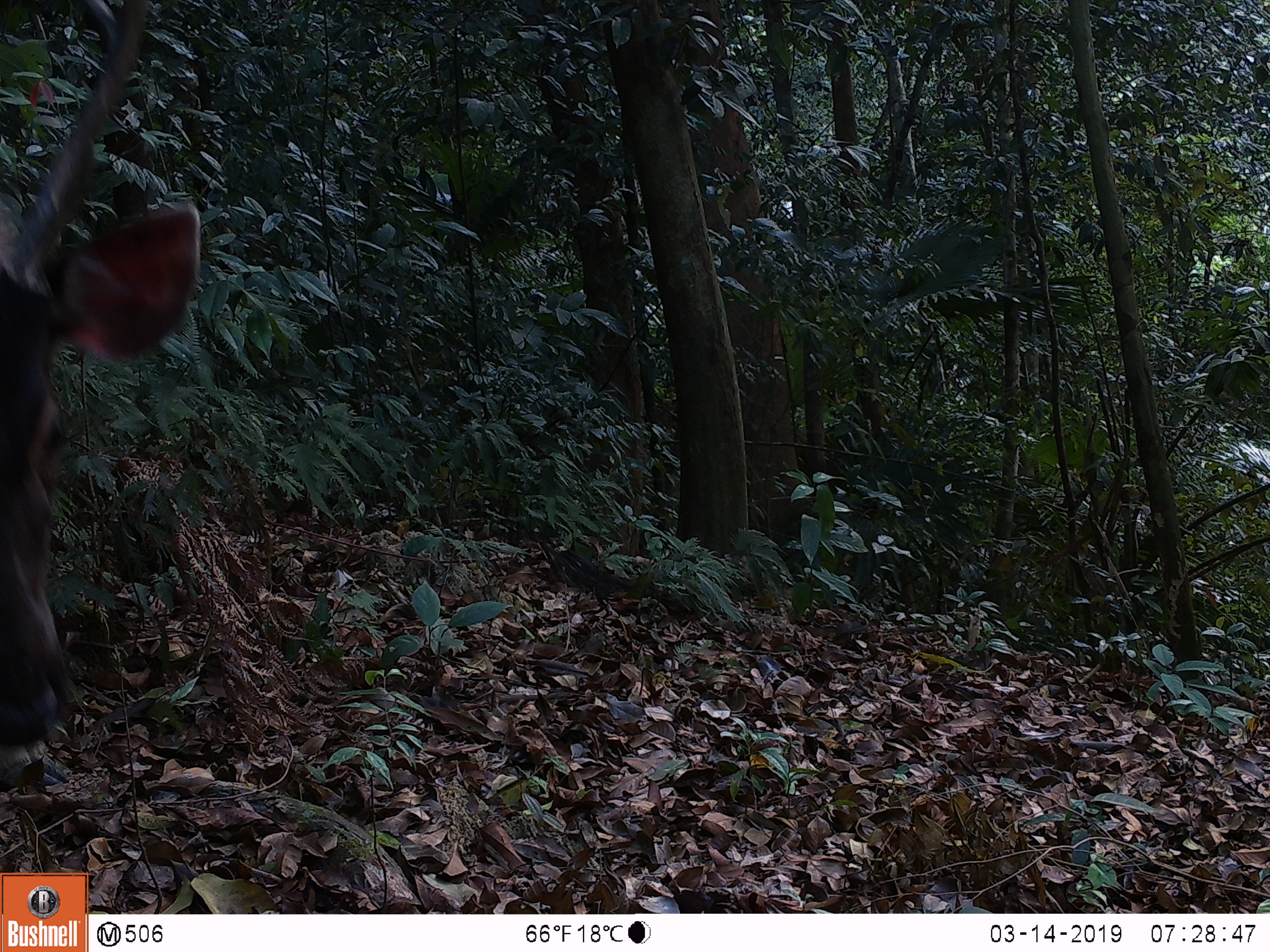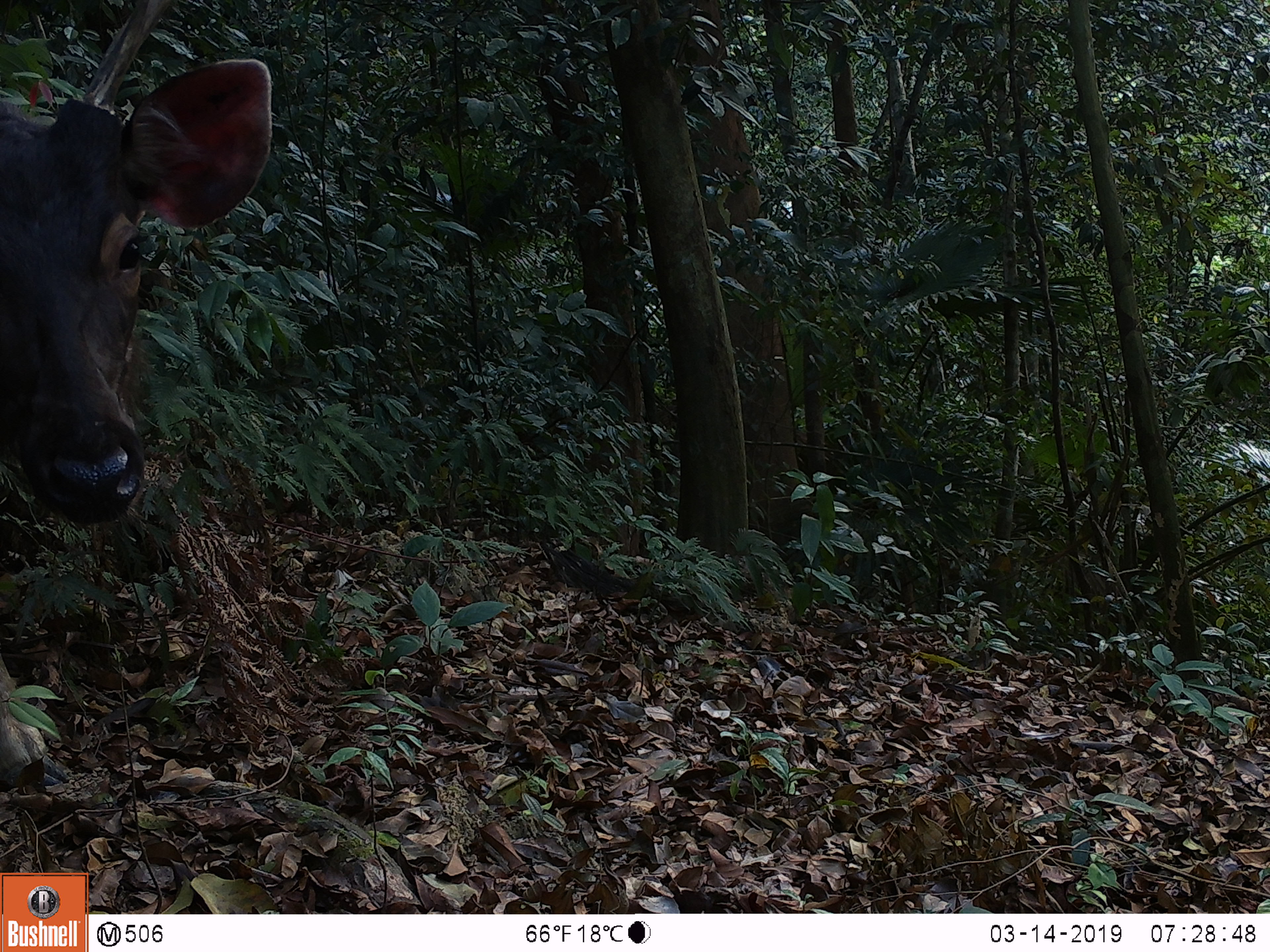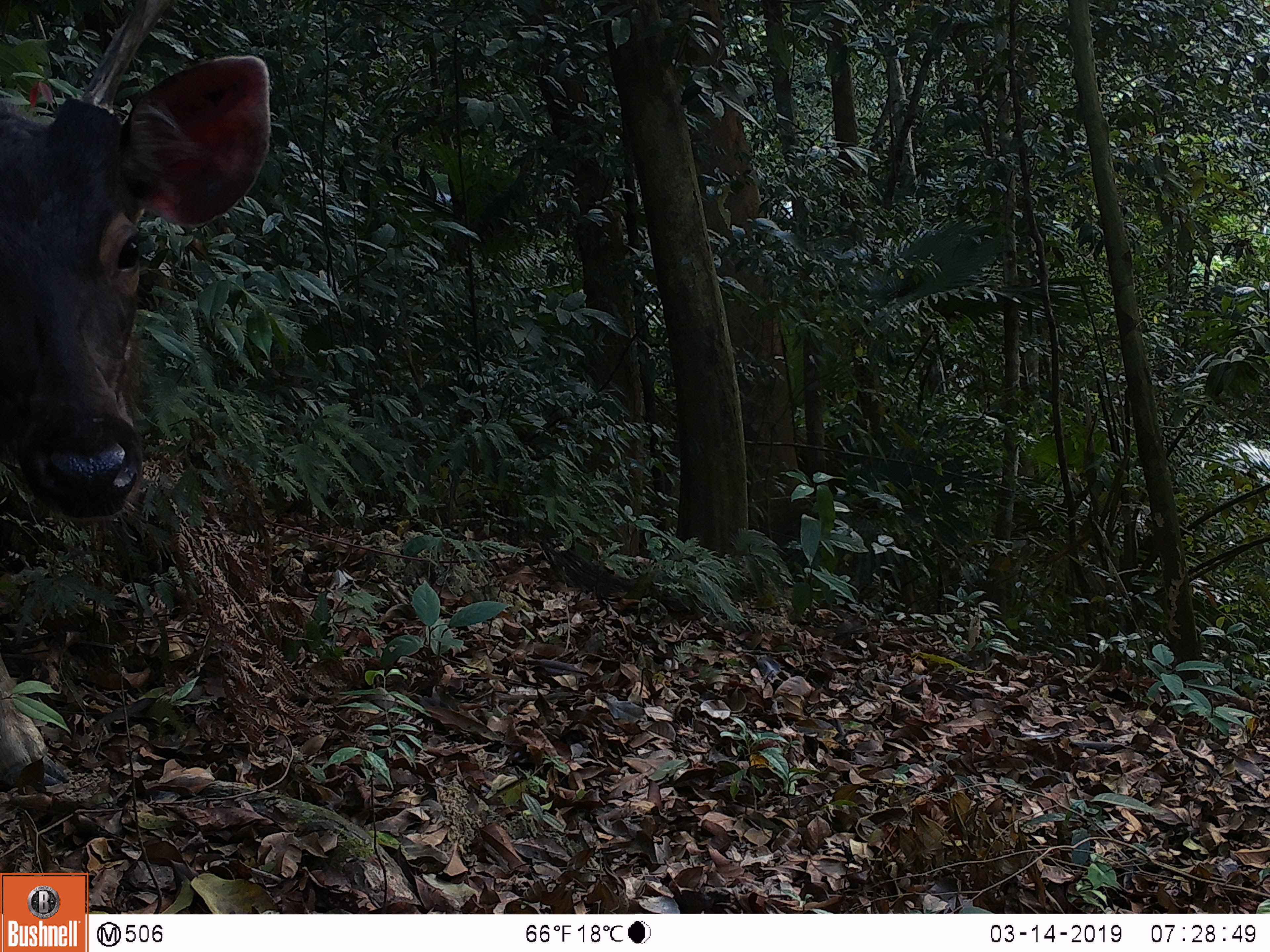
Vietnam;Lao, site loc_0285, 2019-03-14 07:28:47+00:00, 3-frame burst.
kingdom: Animalia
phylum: Chordata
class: Mammalia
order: Artiodactyla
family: Cervidae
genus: Rusa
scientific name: Rusa unicolor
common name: sambar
Sambar (Rusa unicolor). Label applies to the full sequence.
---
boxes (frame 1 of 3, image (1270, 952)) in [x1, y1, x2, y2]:
sambar: [0, 0, 204, 791]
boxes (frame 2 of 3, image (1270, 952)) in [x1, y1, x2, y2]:
sambar: [0, 0, 274, 789]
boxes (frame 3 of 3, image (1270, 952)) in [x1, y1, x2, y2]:
sambar: [0, 0, 272, 791]